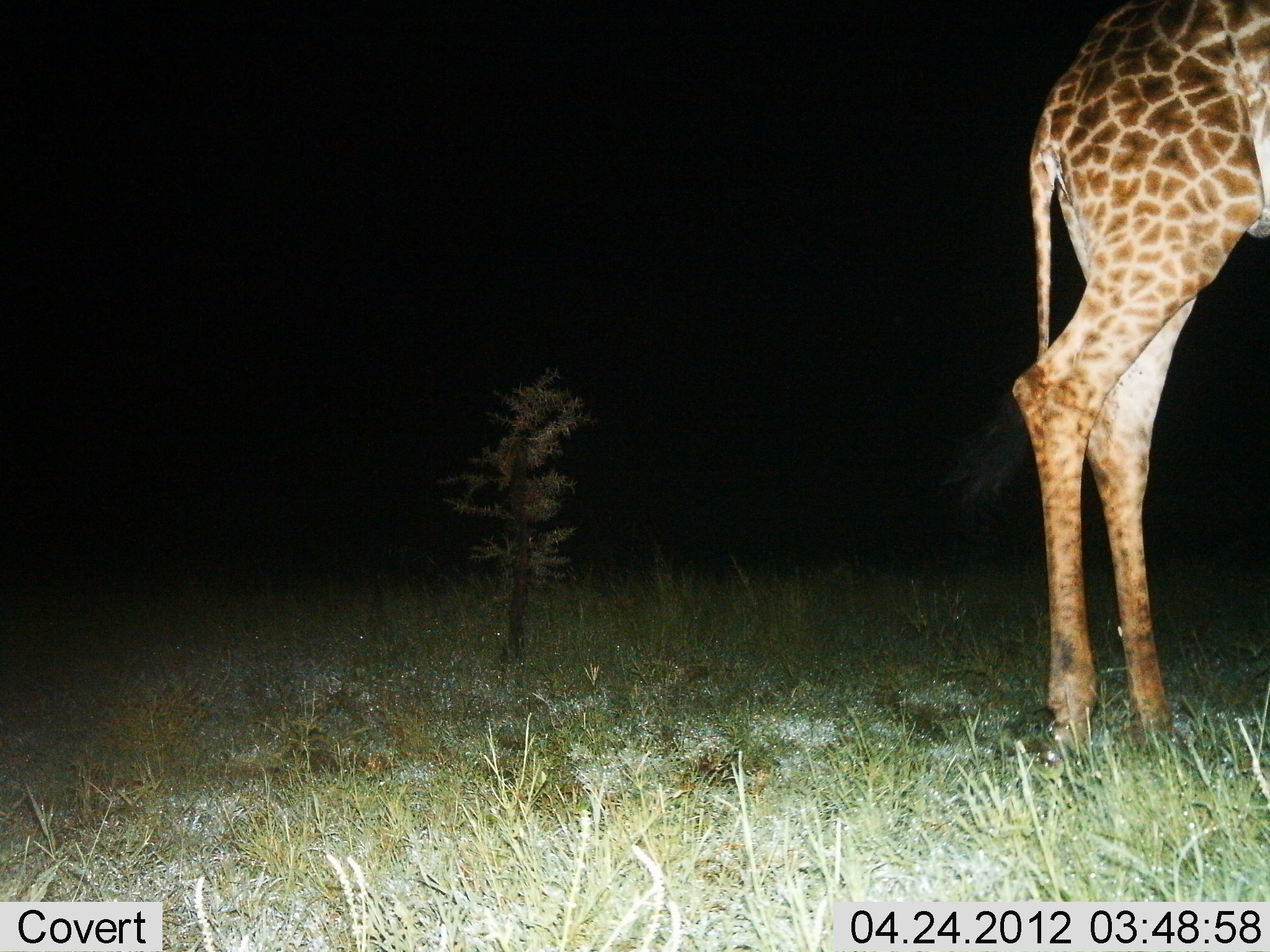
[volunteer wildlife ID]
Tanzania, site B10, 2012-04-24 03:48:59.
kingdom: Animalia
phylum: Chordata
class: Mammalia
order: Artiodactyla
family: Giraffidae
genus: Giraffa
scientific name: Giraffa camelopardalis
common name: giraffe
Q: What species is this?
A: Giraffe (Giraffa camelopardalis).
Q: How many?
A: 1.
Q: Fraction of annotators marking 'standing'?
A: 94%.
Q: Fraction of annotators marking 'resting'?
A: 0%.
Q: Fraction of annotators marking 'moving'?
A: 6%.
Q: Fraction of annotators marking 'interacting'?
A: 0%.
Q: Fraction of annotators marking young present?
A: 0%.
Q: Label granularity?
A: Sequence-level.